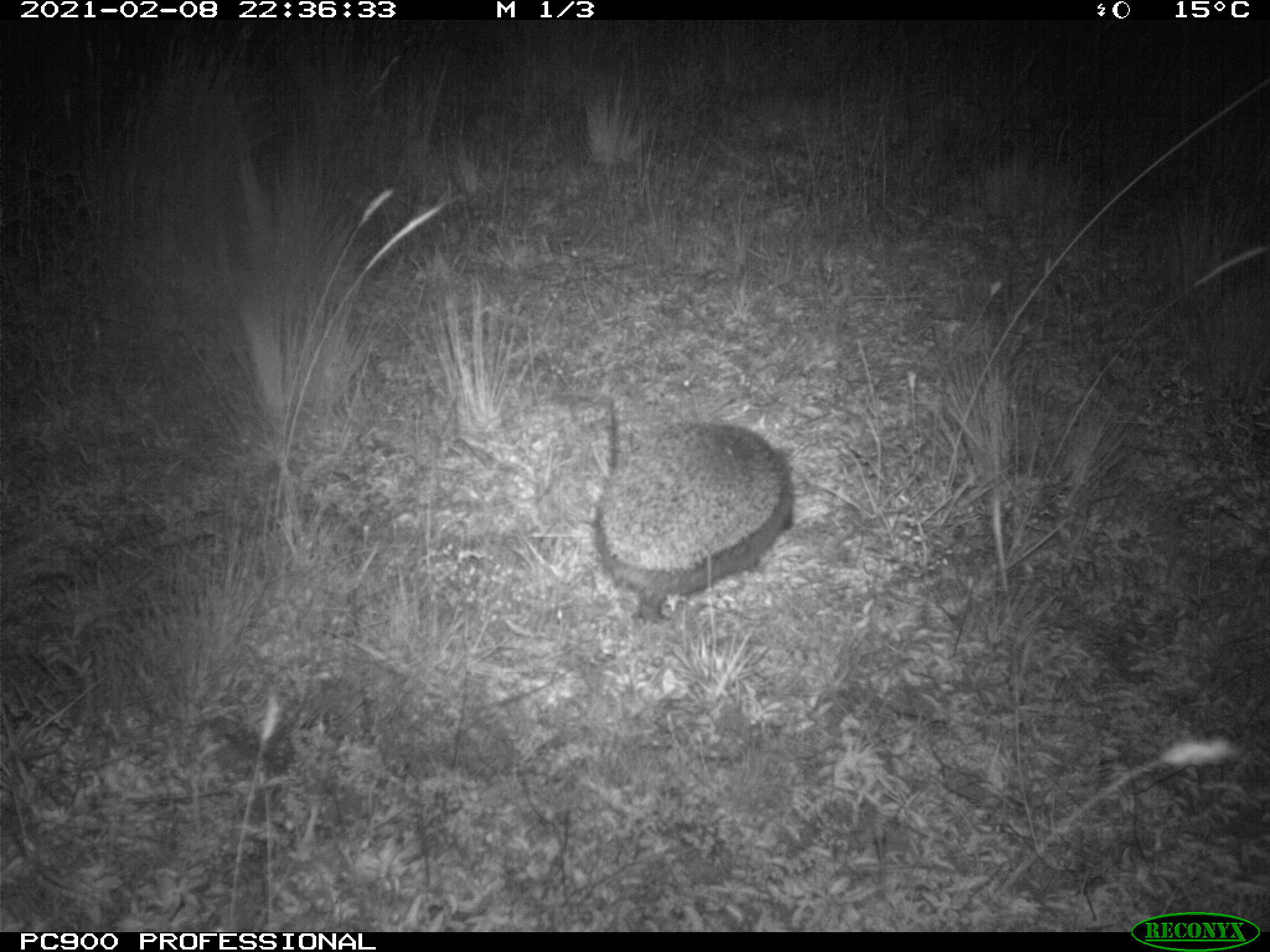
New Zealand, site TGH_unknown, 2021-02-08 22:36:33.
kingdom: Animalia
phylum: Chordata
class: Mammalia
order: Eulipotyphla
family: Erinaceidae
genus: Erinaceus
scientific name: Erinaceus europaeus europaeus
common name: european hedgehog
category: hedgehog